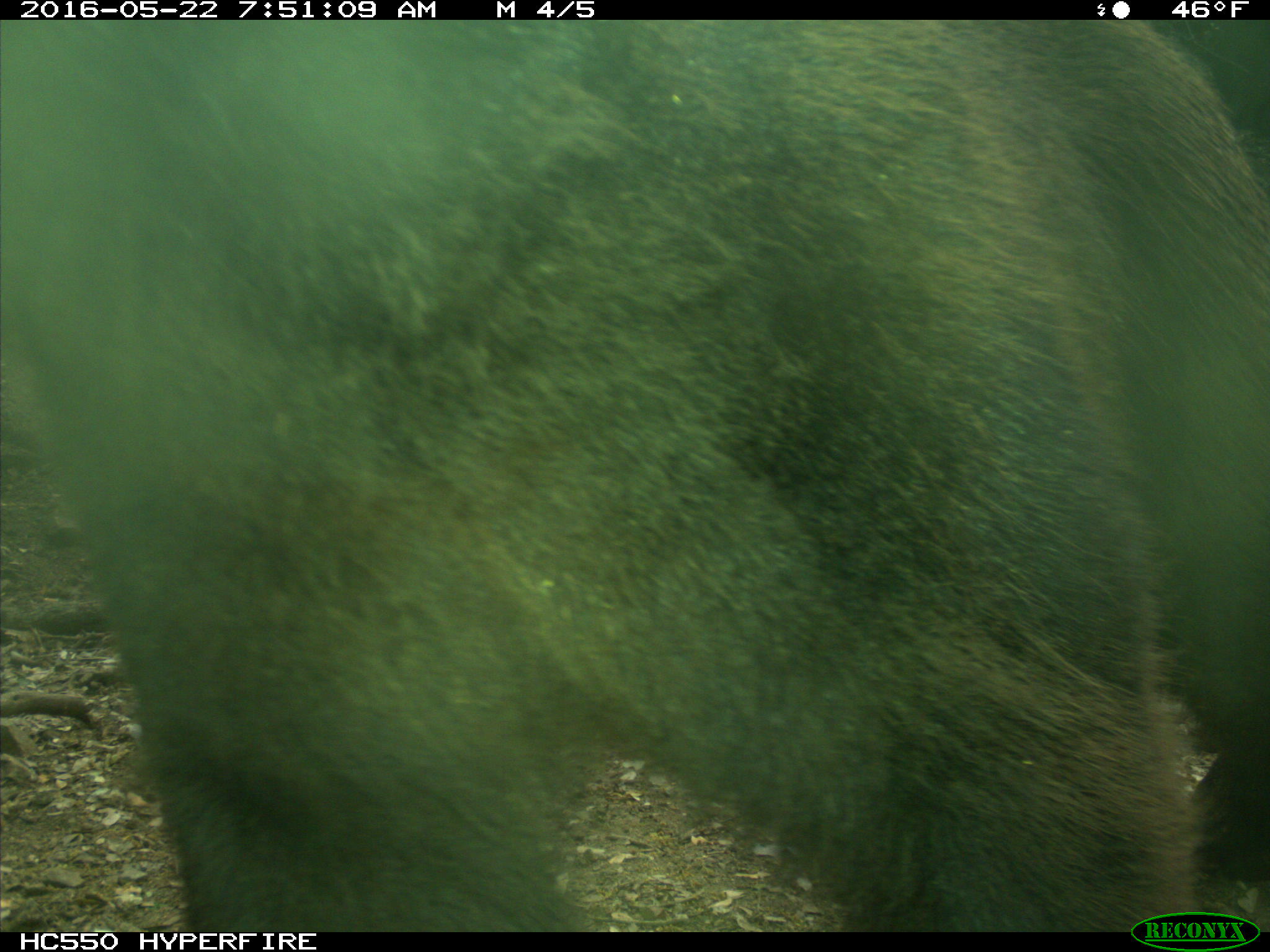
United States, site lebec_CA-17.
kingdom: Animalia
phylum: Chordata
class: Mammalia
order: Carnivora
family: Ursidae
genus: Ursus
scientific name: Ursus americanus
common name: american black bear